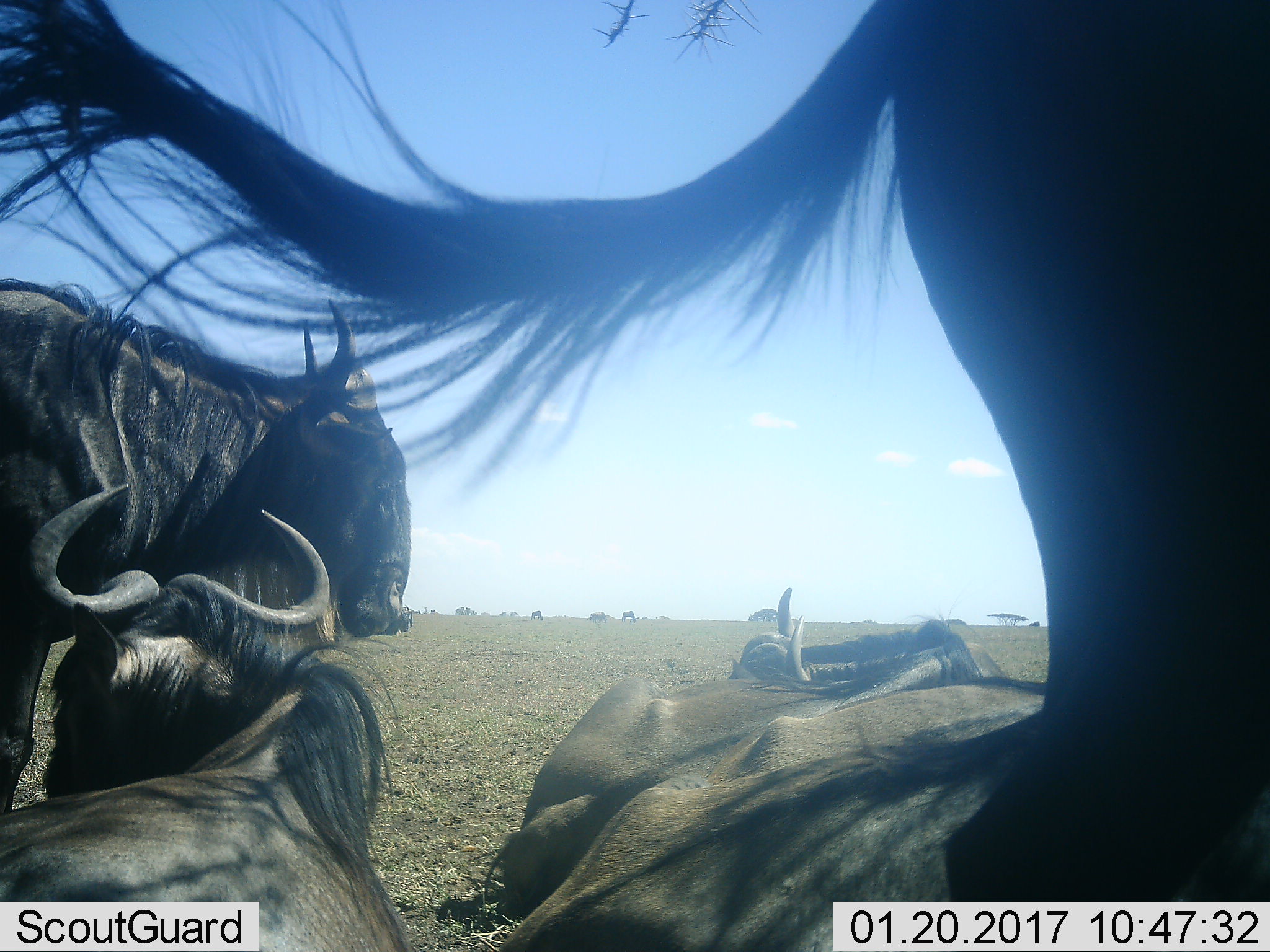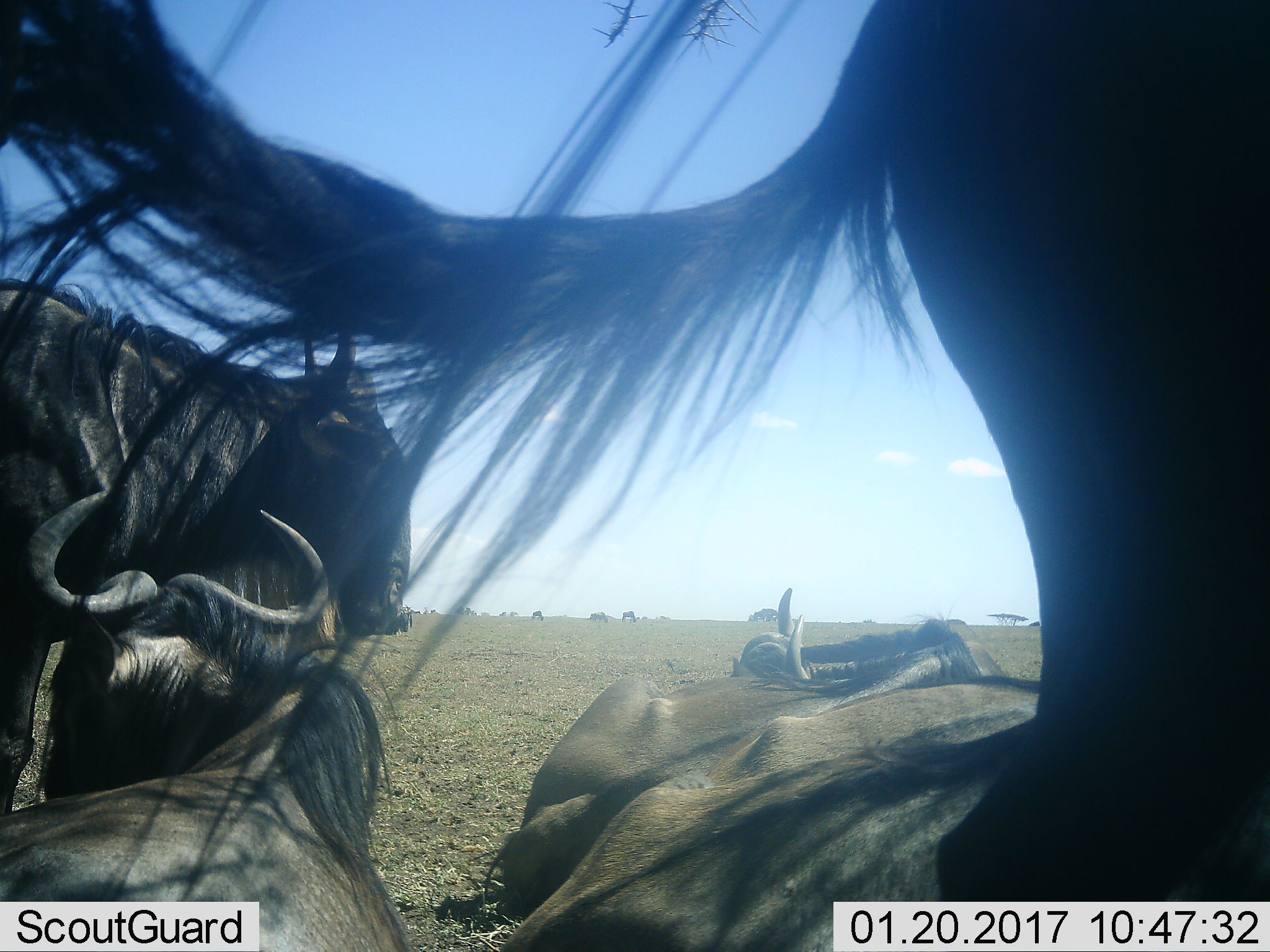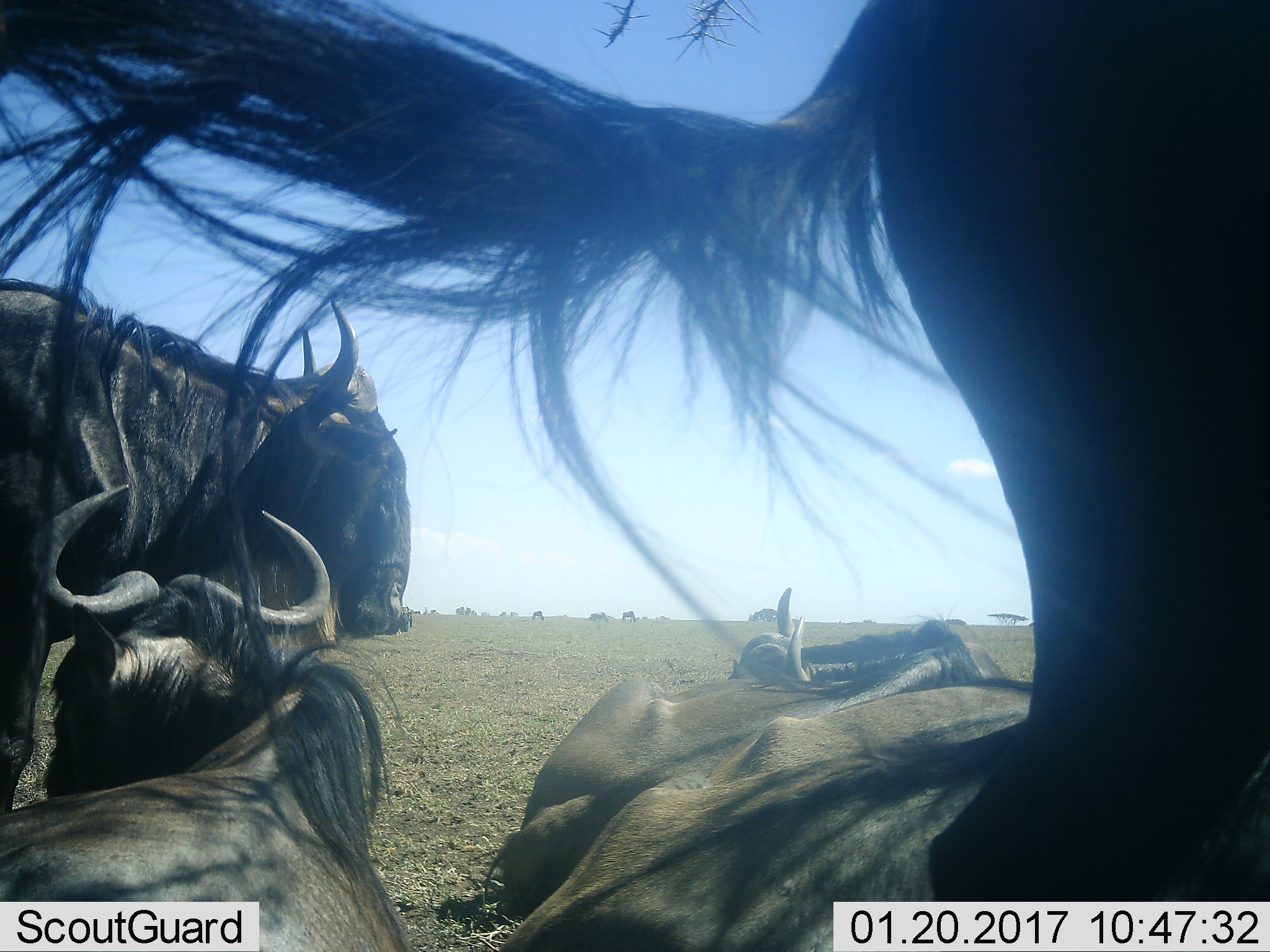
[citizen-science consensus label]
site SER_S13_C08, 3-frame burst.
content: unidentified animal